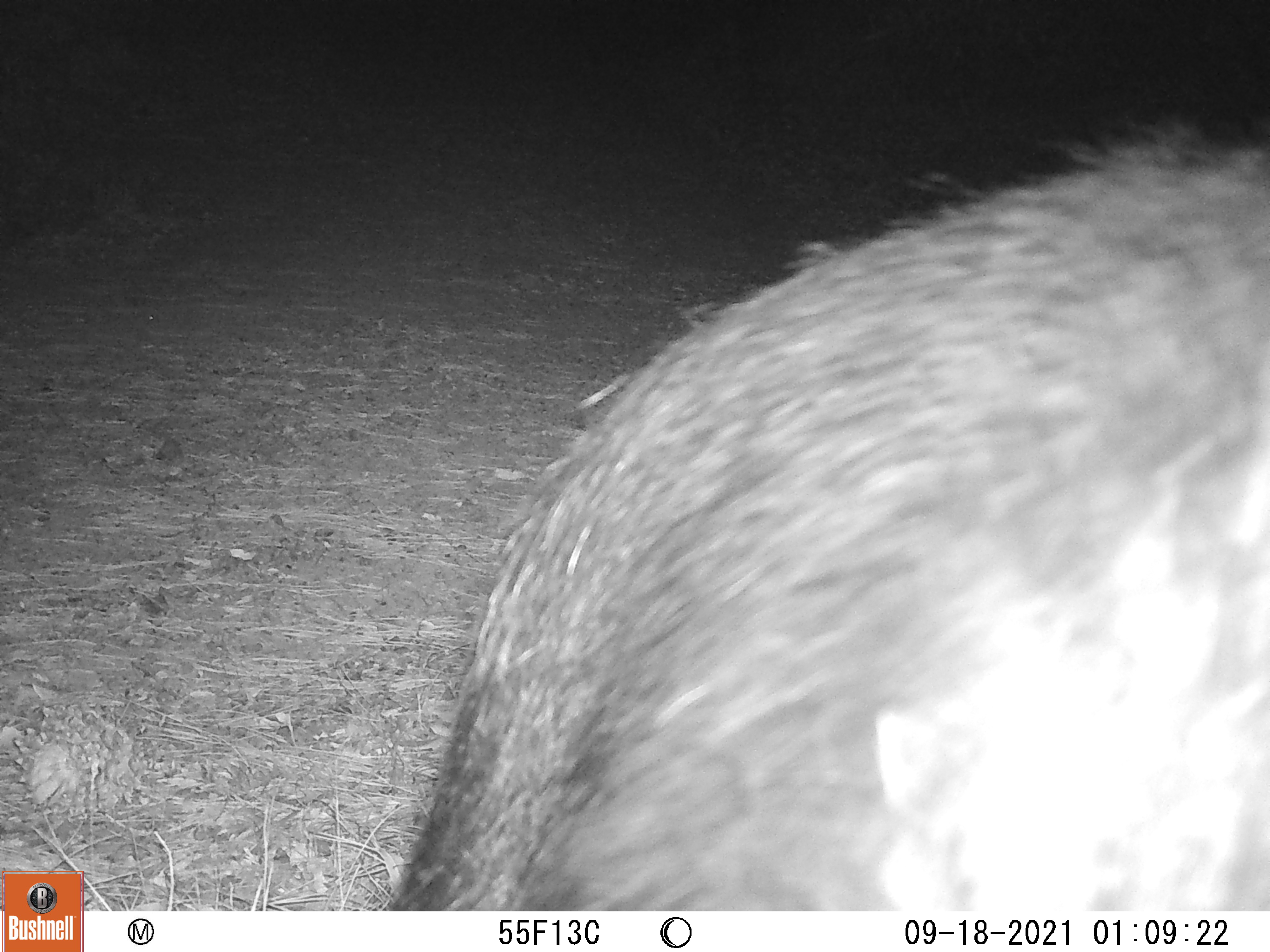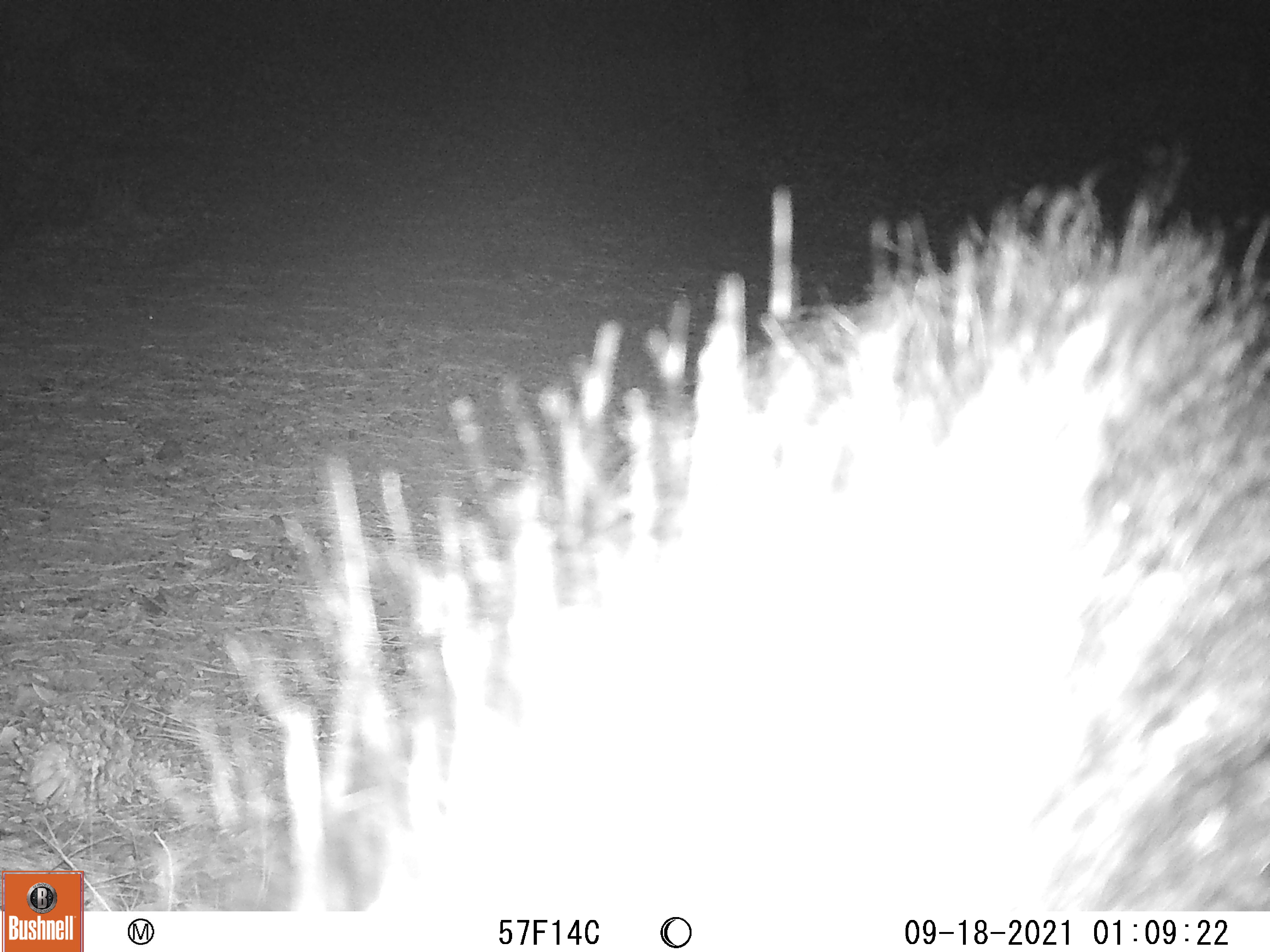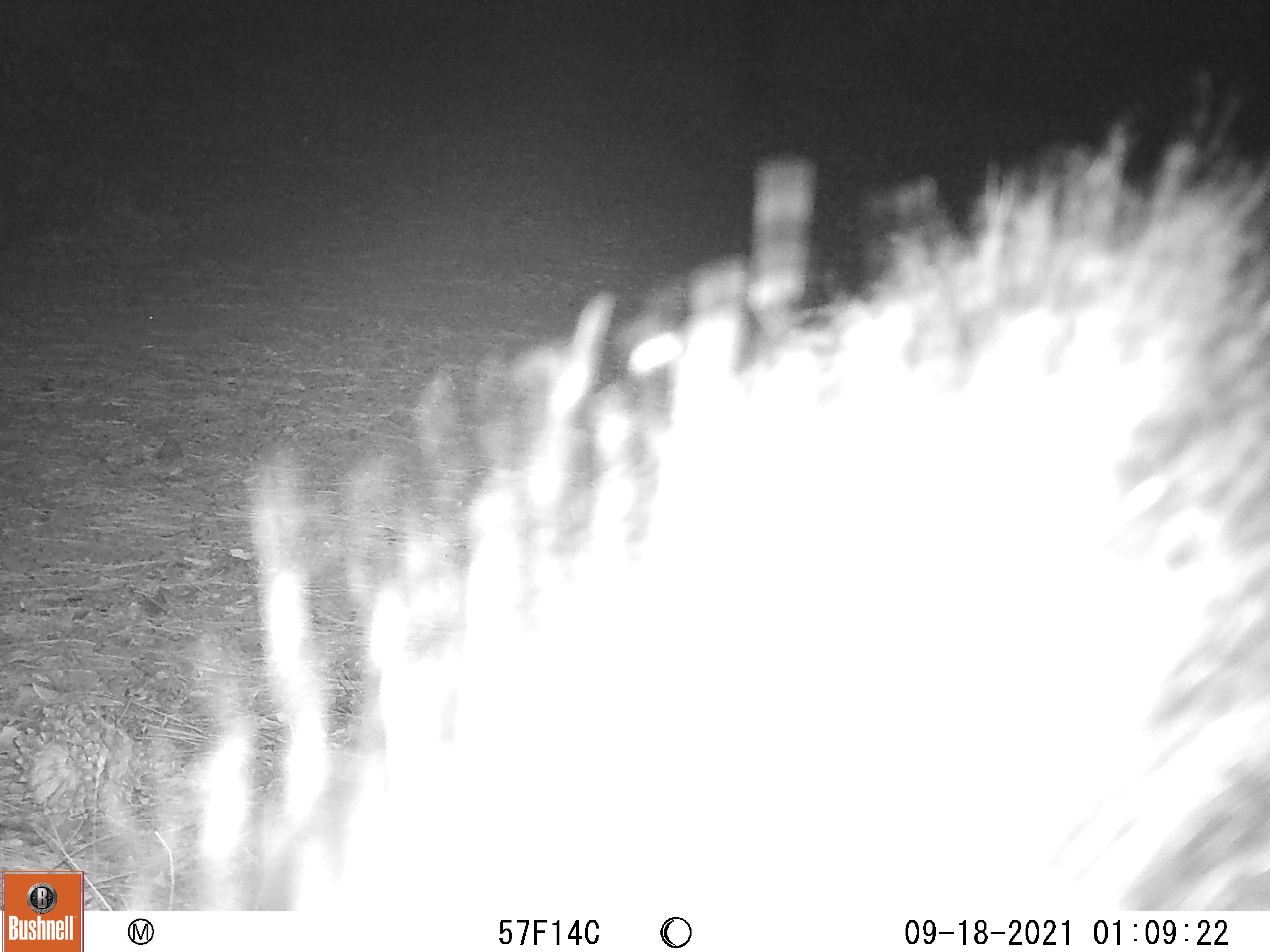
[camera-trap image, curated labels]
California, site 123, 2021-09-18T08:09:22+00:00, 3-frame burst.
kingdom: Animalia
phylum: Chordata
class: Mammalia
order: Artiodactyla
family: Suidae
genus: Sus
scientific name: Sus scrofa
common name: wild boar